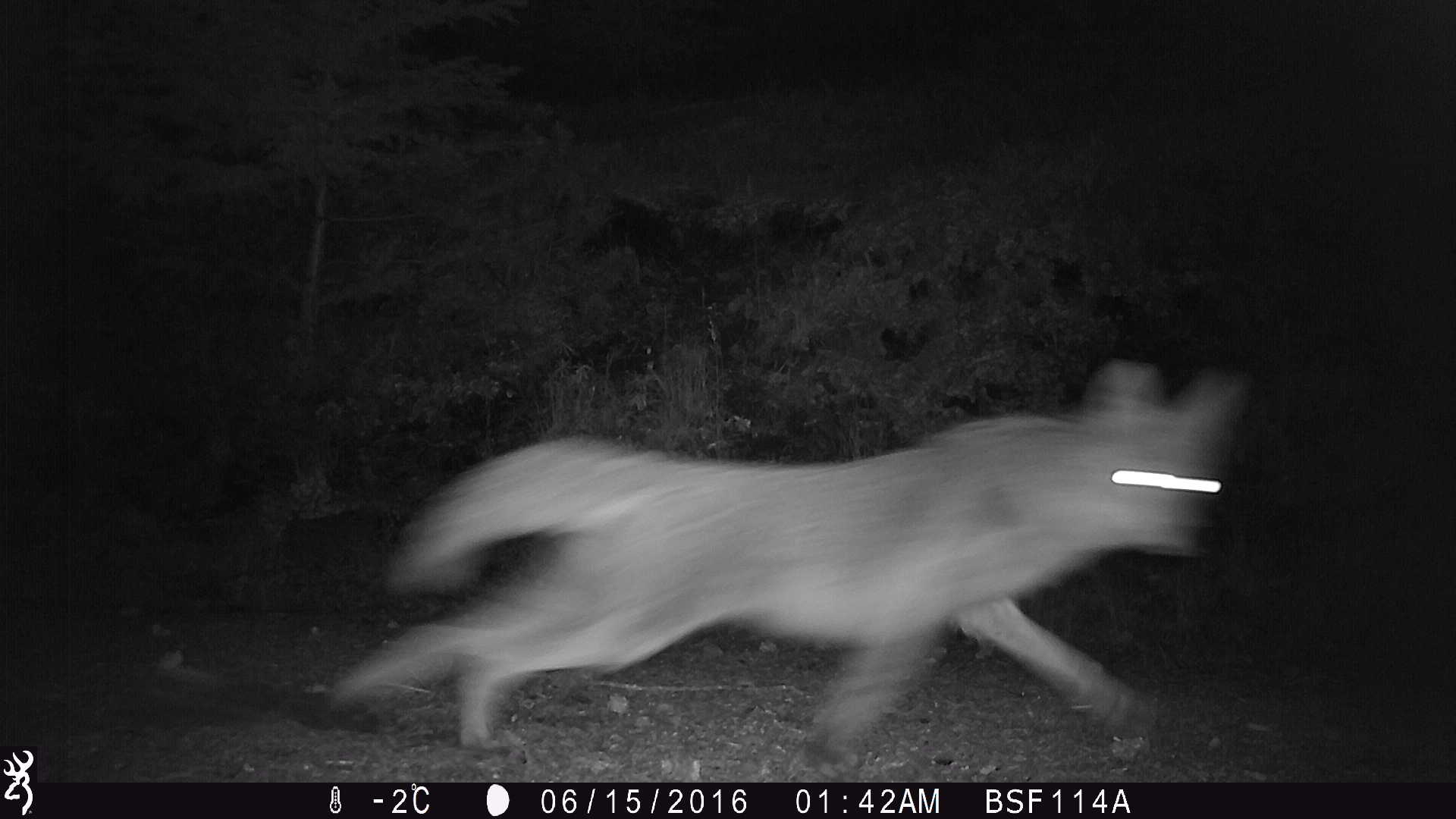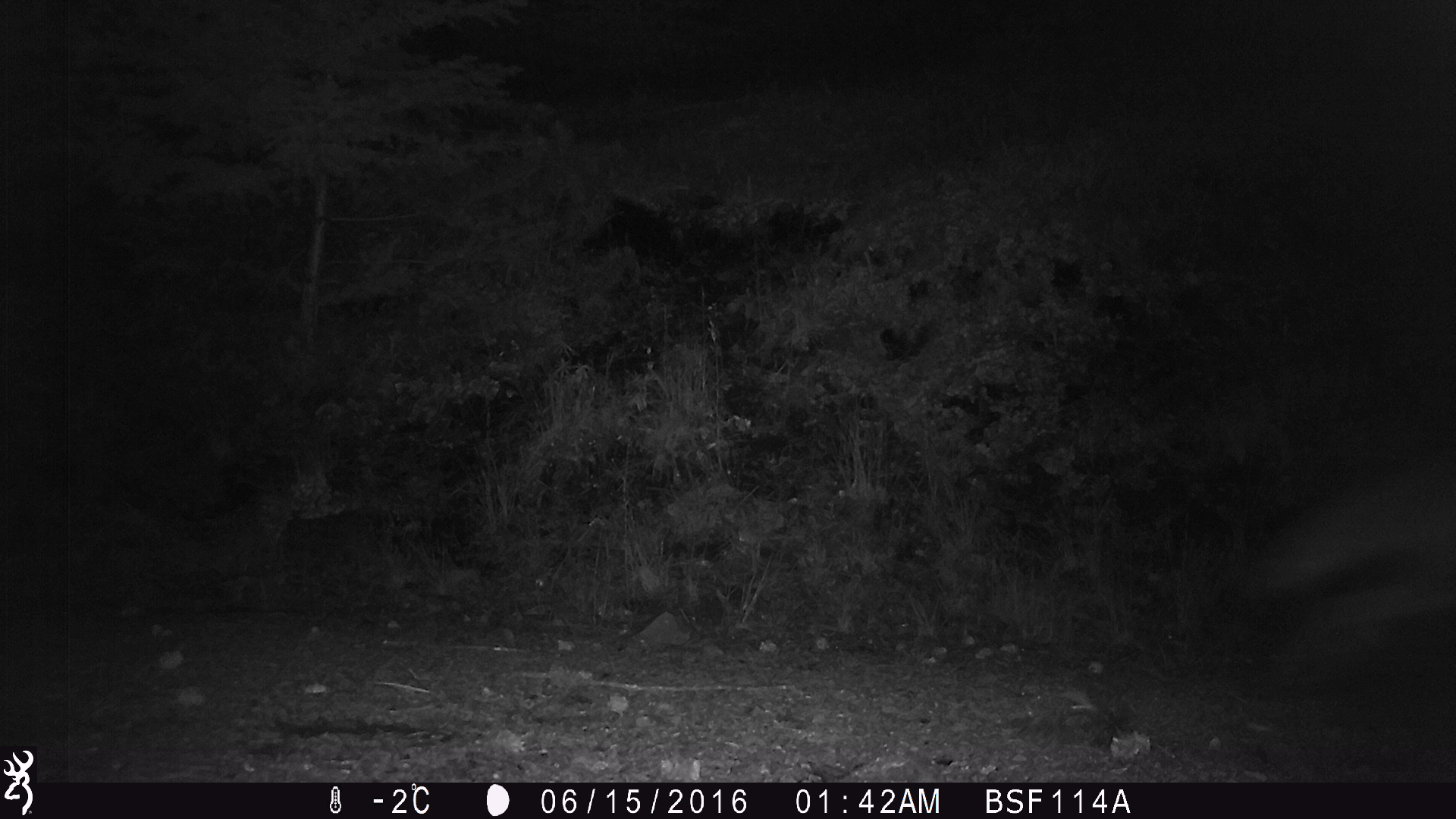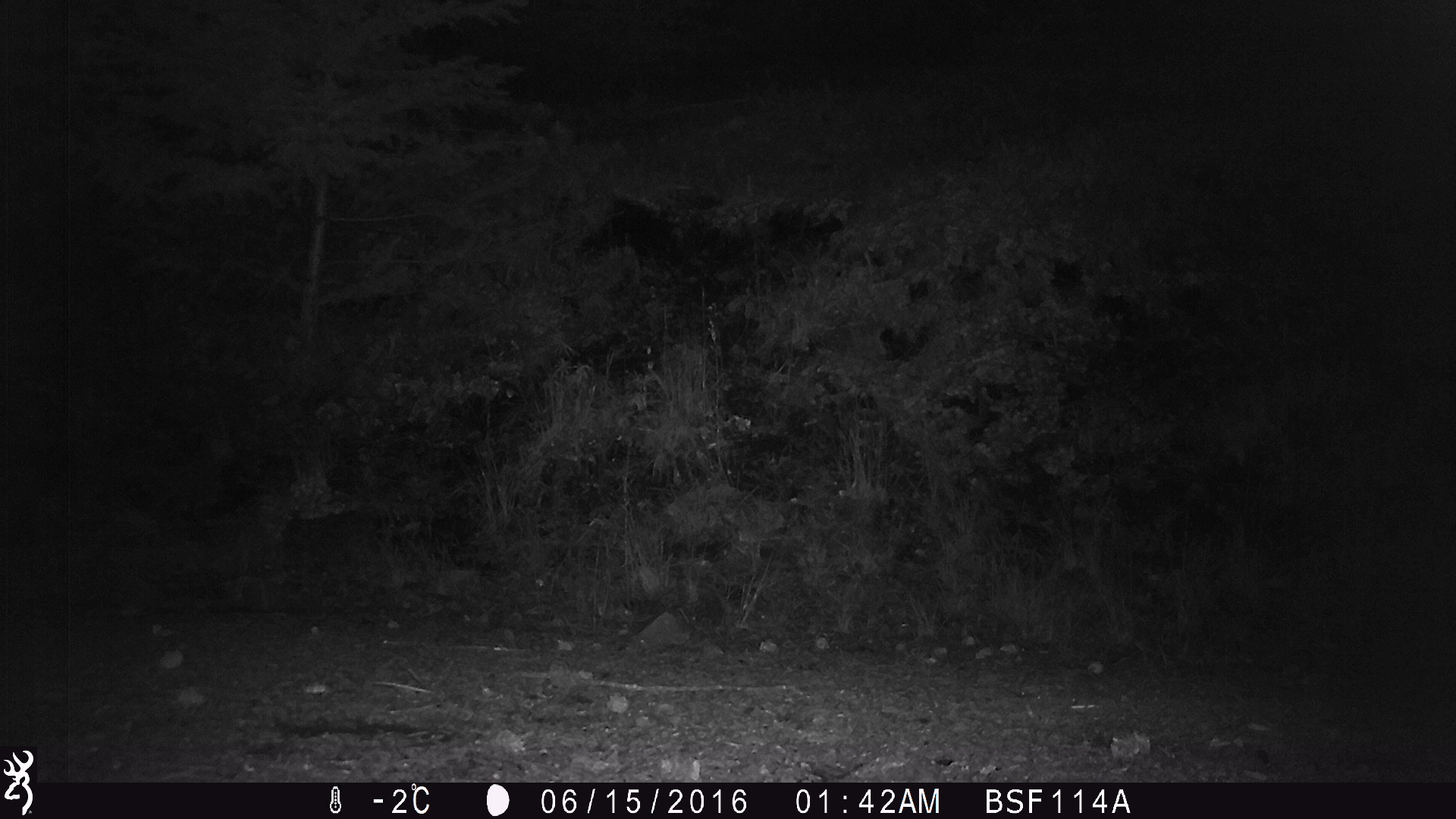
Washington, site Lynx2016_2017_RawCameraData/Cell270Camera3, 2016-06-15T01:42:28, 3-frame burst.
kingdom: Animalia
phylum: Chordata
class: Mammalia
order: Carnivora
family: Canidae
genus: Canis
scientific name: Canis latrans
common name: coyote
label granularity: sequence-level